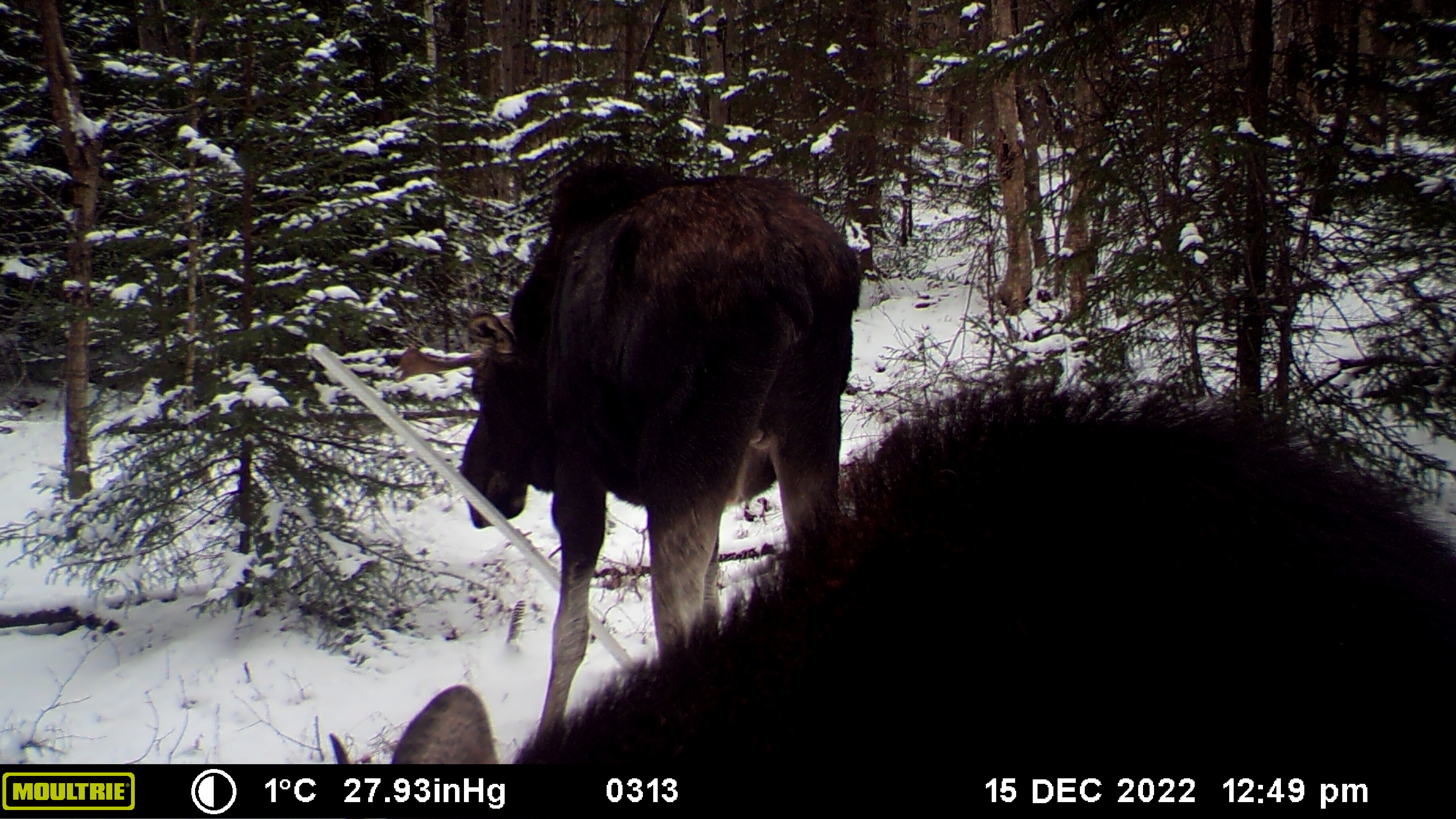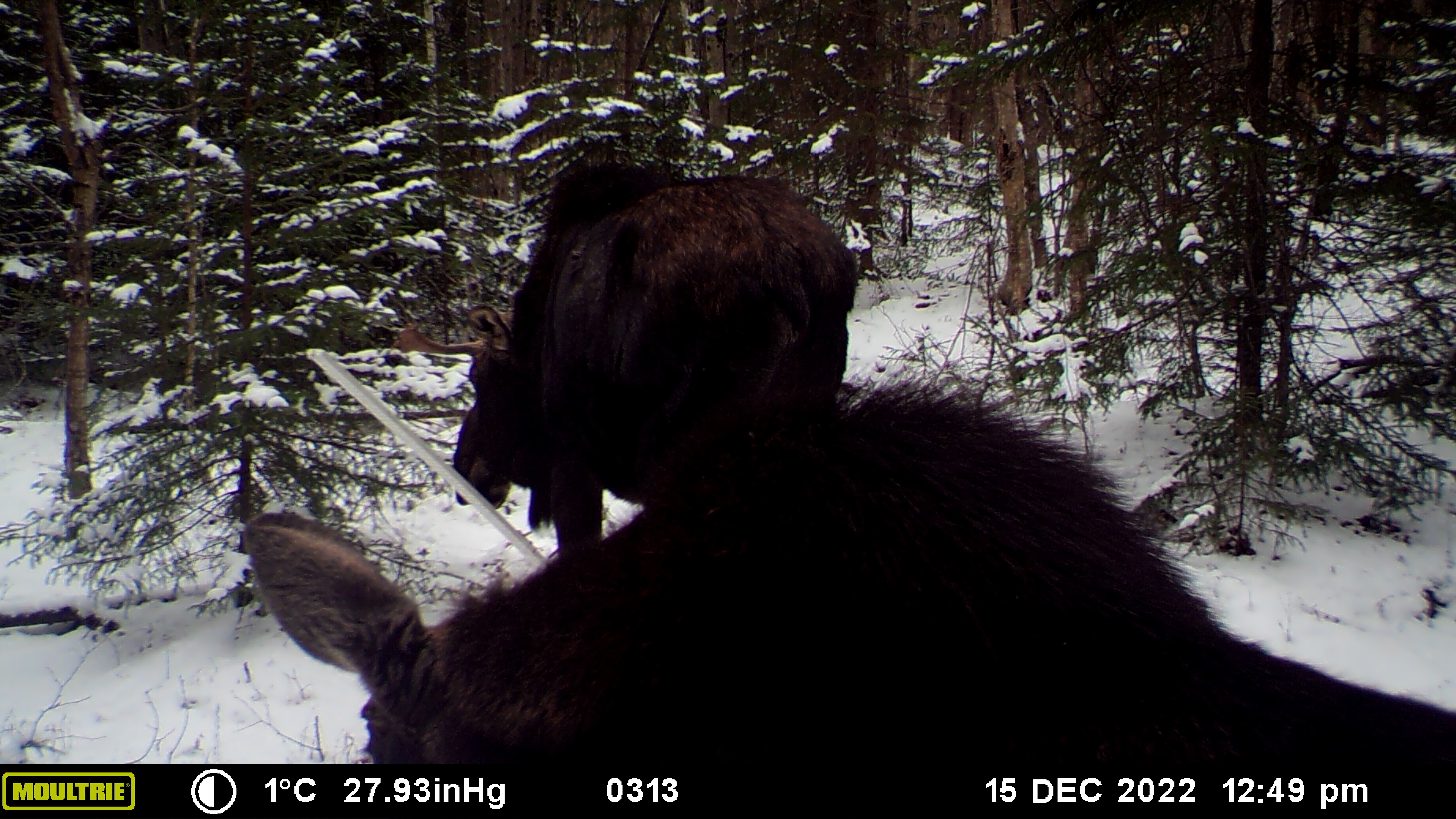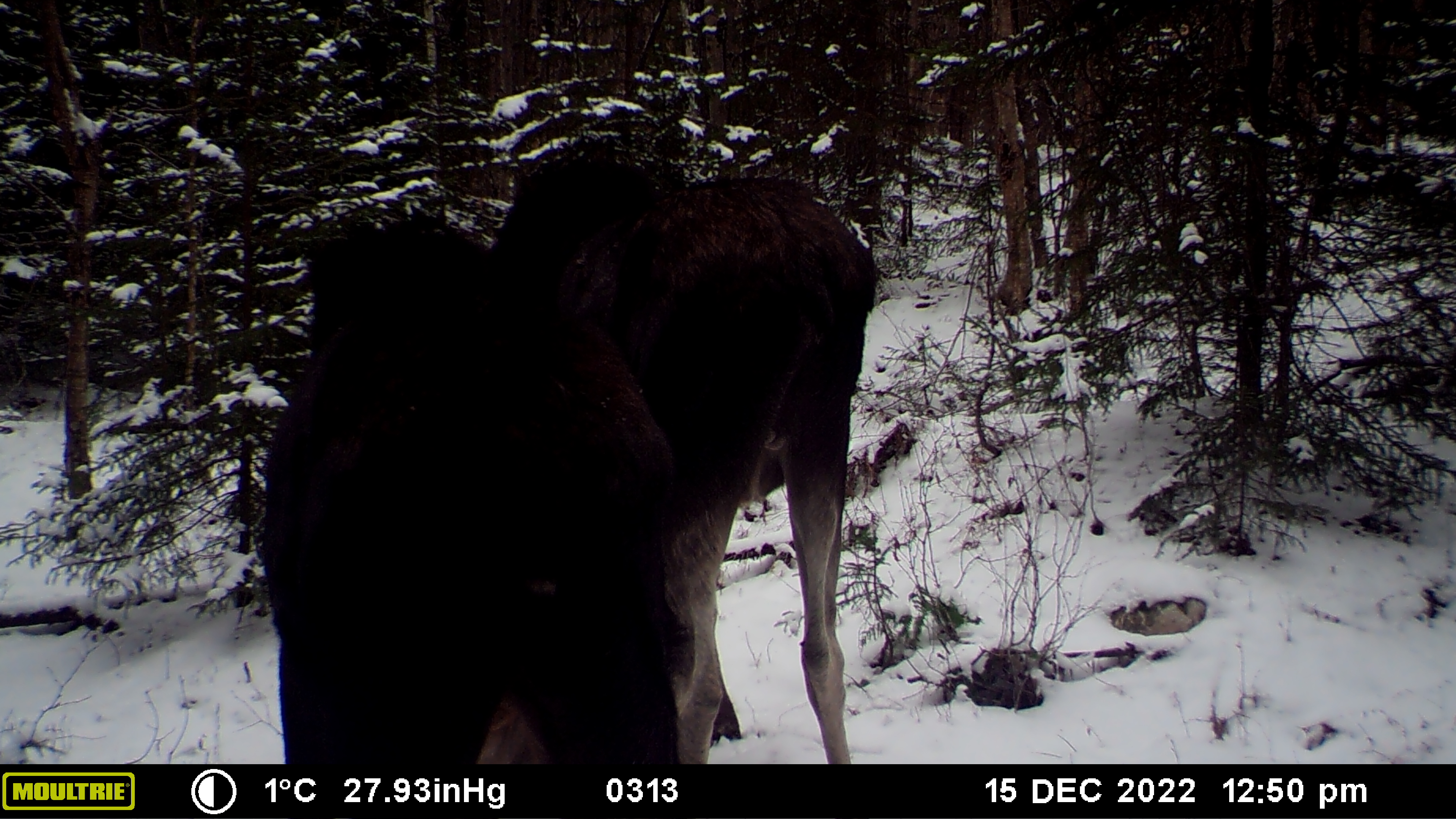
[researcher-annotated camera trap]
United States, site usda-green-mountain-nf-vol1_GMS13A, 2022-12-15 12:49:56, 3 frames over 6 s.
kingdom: Animalia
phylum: Chordata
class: Mammalia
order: Artiodactyla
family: Cervidae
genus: Alces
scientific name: Alces alces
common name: moose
Moose (Alces alces).